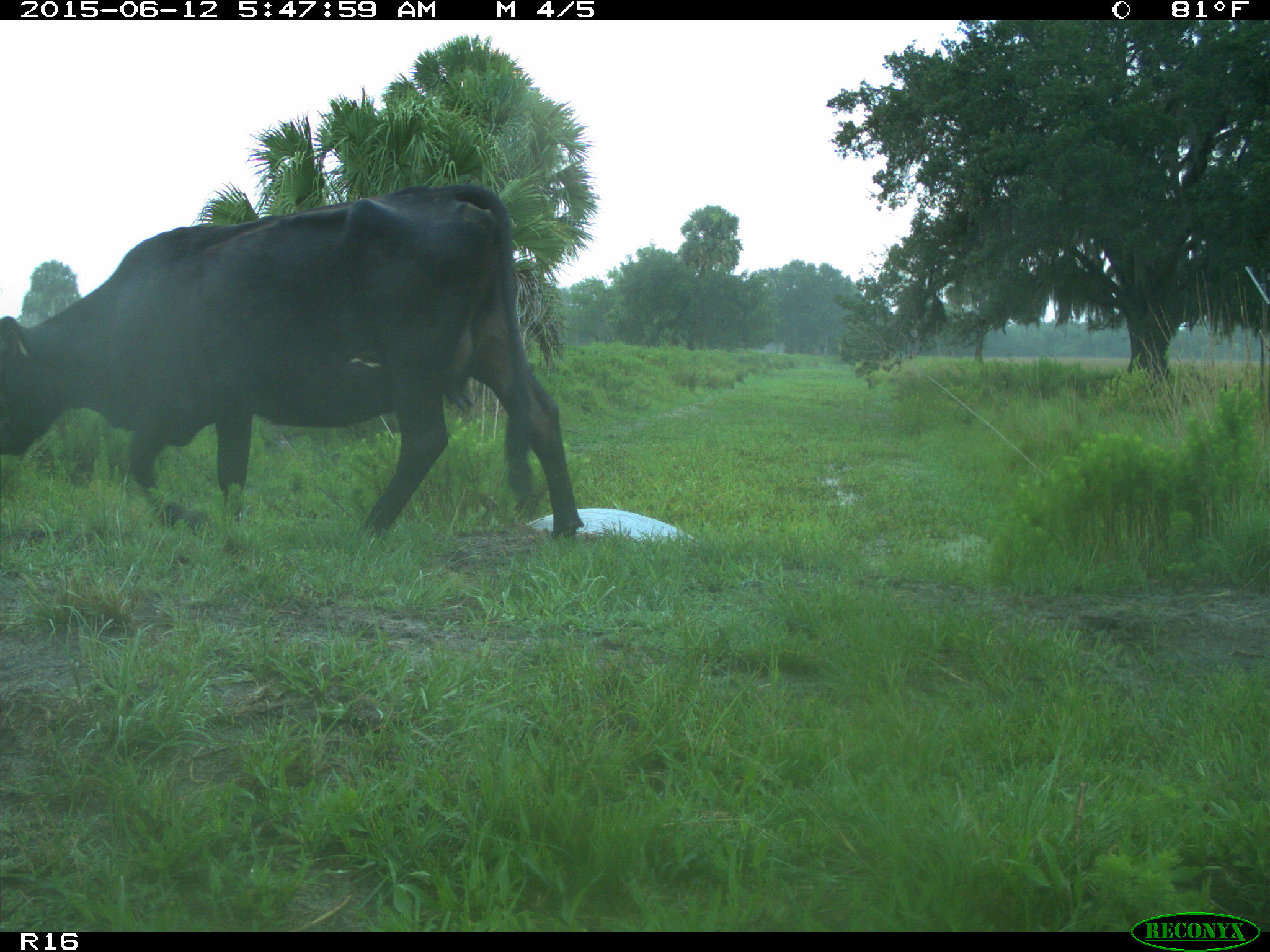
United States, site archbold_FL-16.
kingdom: Animalia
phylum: Chordata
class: Mammalia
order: Artiodactyla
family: Bovidae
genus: Bos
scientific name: Bos taurus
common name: domestic cow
Bos taurus (domestic cow).